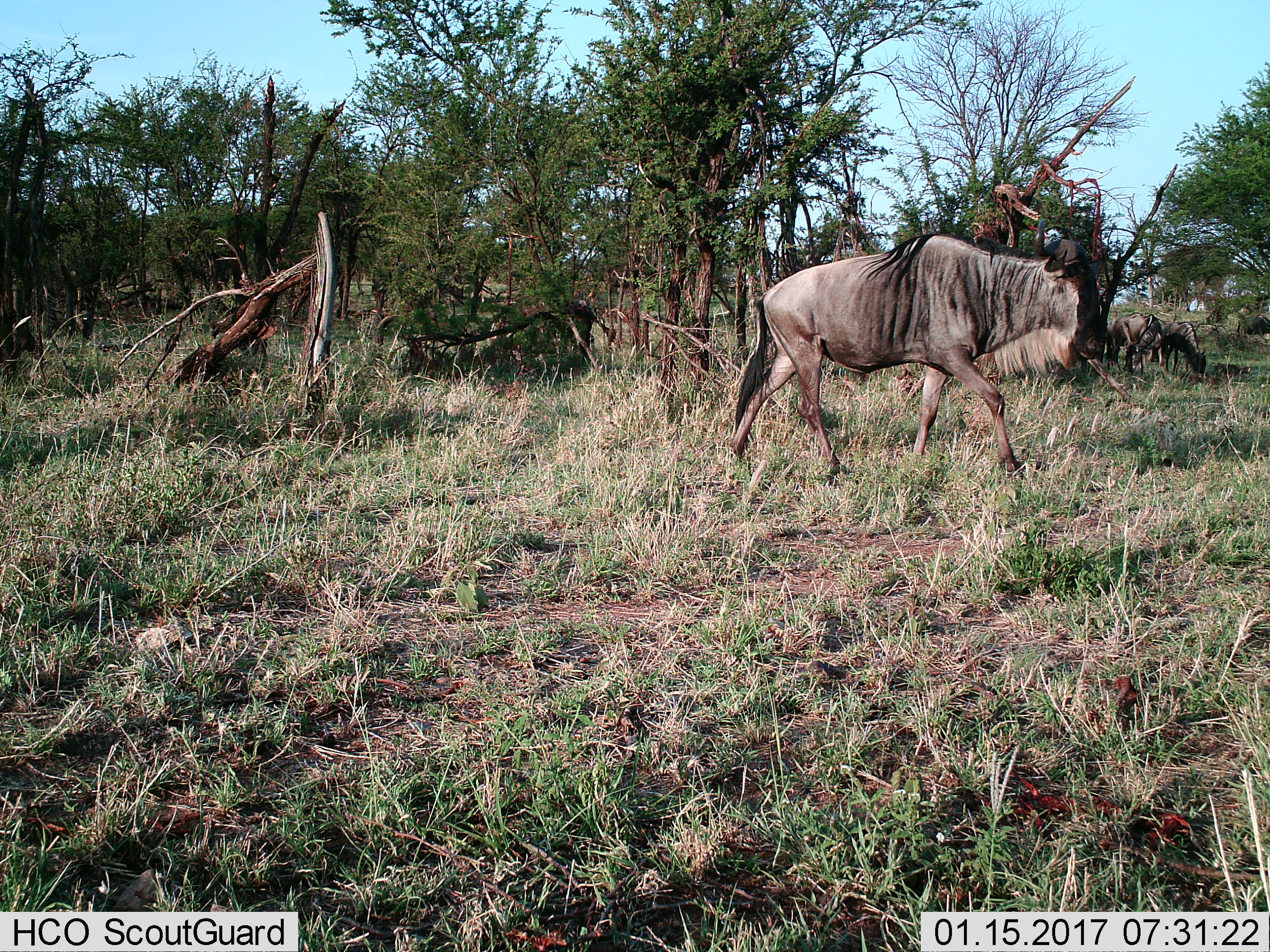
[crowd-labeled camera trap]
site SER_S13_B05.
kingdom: Animalia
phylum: Chordata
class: Mammalia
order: Artiodactyla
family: Bovidae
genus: Connochaetes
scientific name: Connochaetes taurinus taurinus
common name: blue wildebeest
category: wildebeestblue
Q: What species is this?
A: Wildebeestblue (blue wildebeest) (Connochaetes taurinus taurinus).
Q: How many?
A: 3.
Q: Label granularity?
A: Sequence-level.